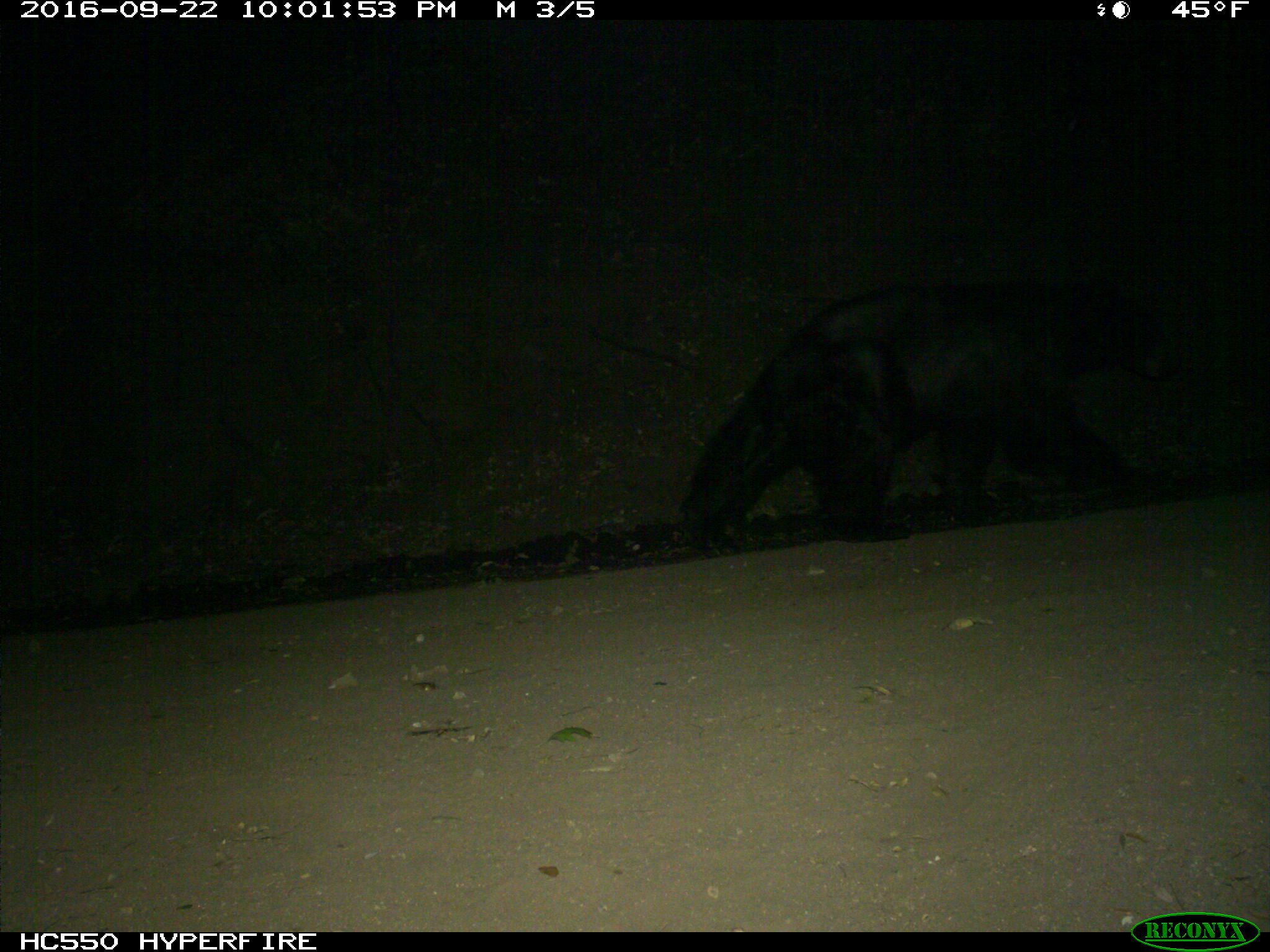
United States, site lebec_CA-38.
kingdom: Animalia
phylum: Chordata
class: Mammalia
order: Carnivora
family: Ursidae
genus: Ursus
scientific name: Ursus americanus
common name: american black bear